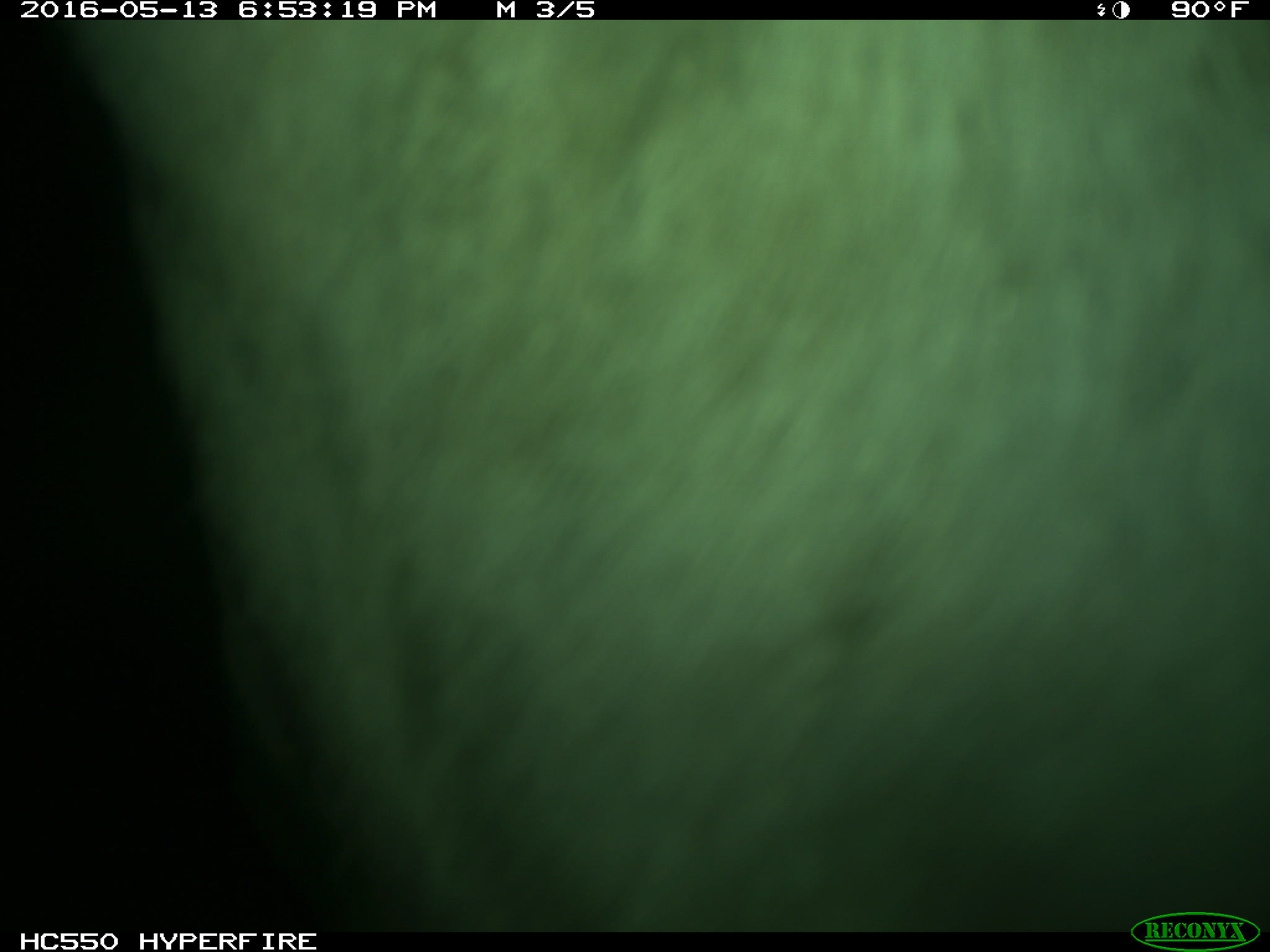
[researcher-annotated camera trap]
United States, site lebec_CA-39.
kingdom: Animalia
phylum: Chordata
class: Mammalia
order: Artiodactyla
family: Bovidae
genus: Bos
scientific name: Bos taurus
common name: domestic cow